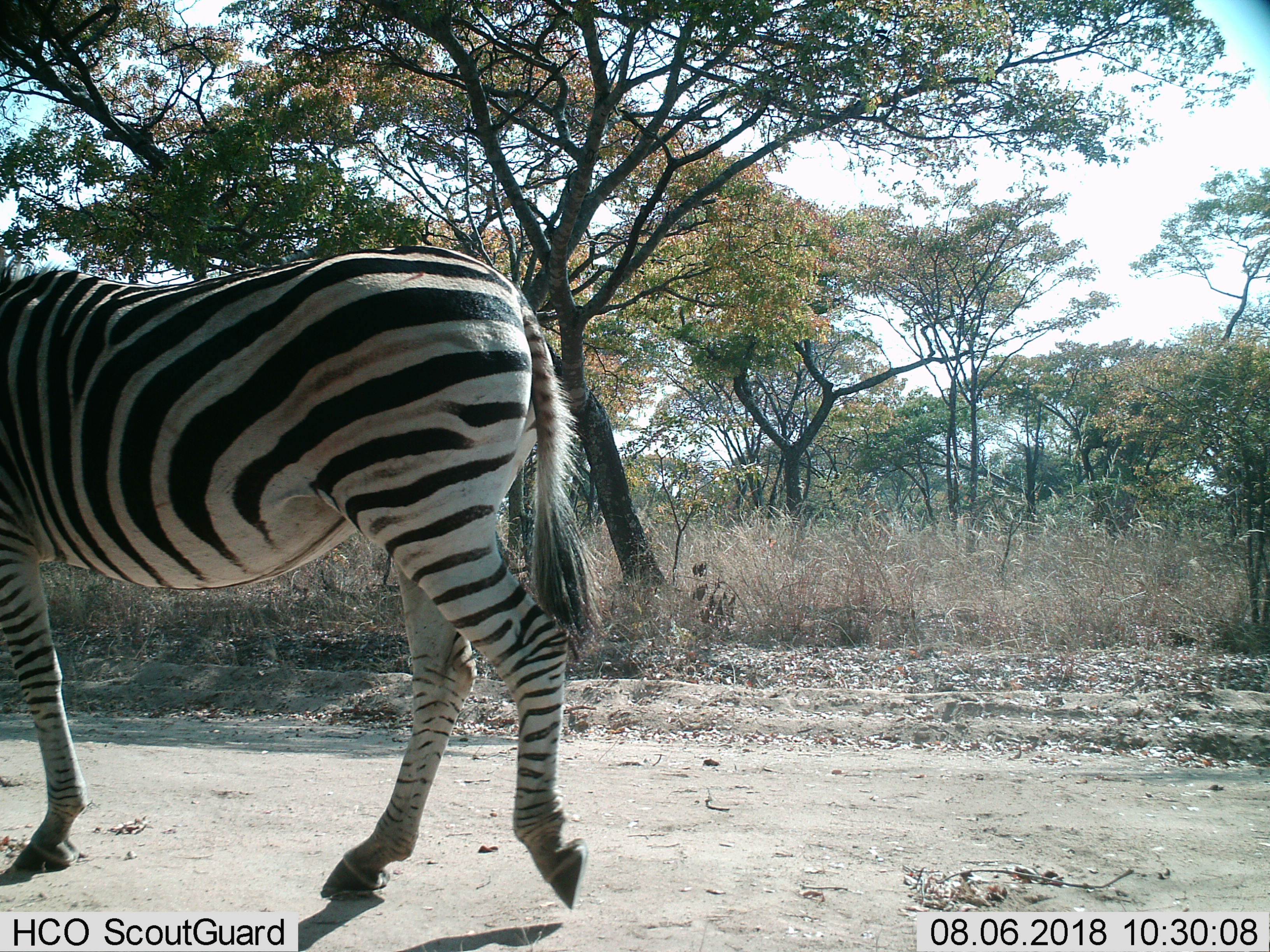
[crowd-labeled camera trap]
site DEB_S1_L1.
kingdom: Animalia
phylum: Chordata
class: Mammalia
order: Perissodactyla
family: Equidae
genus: Equus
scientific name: Equus quagga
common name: plains zebra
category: zebraplains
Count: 1.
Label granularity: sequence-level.